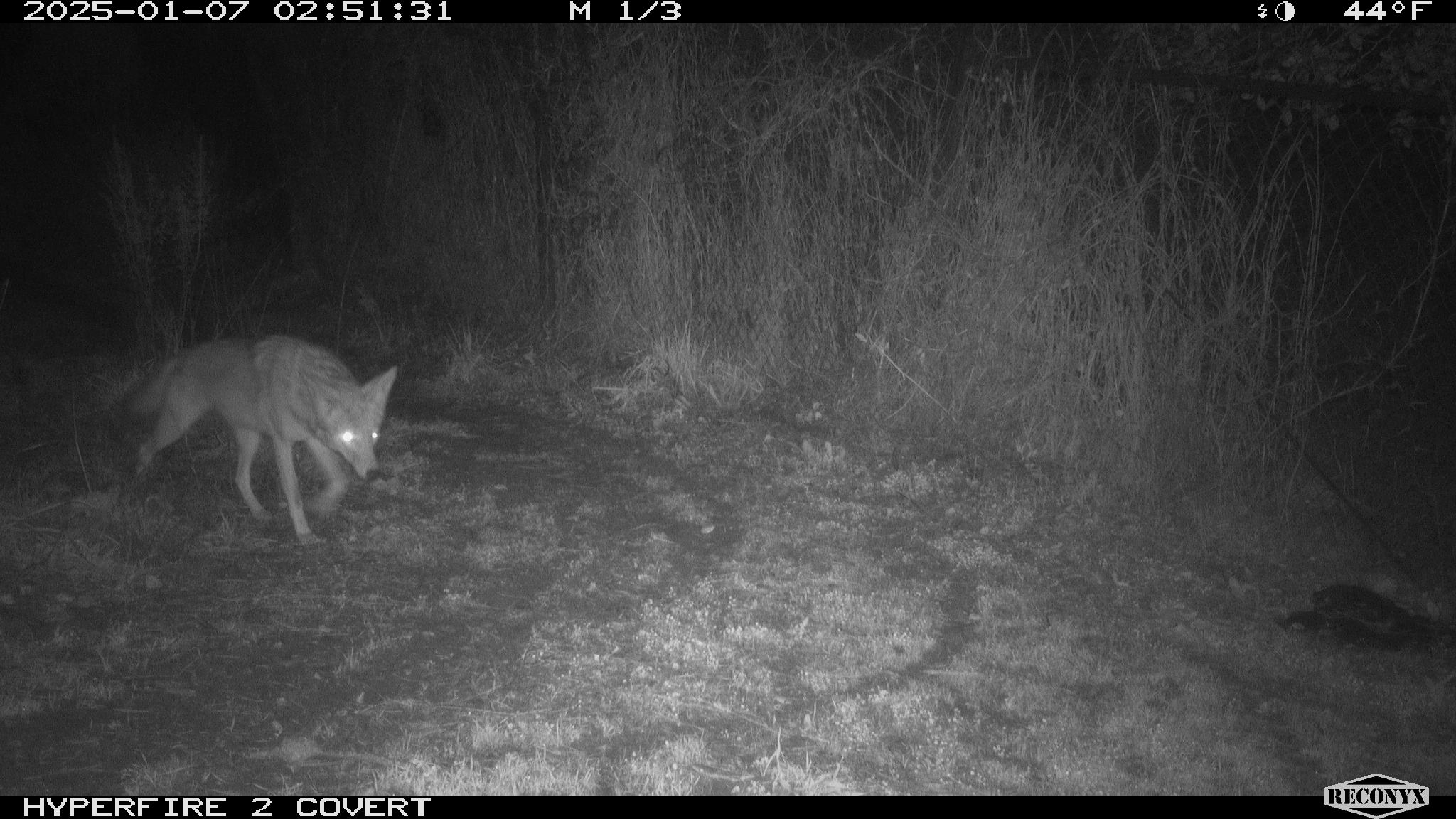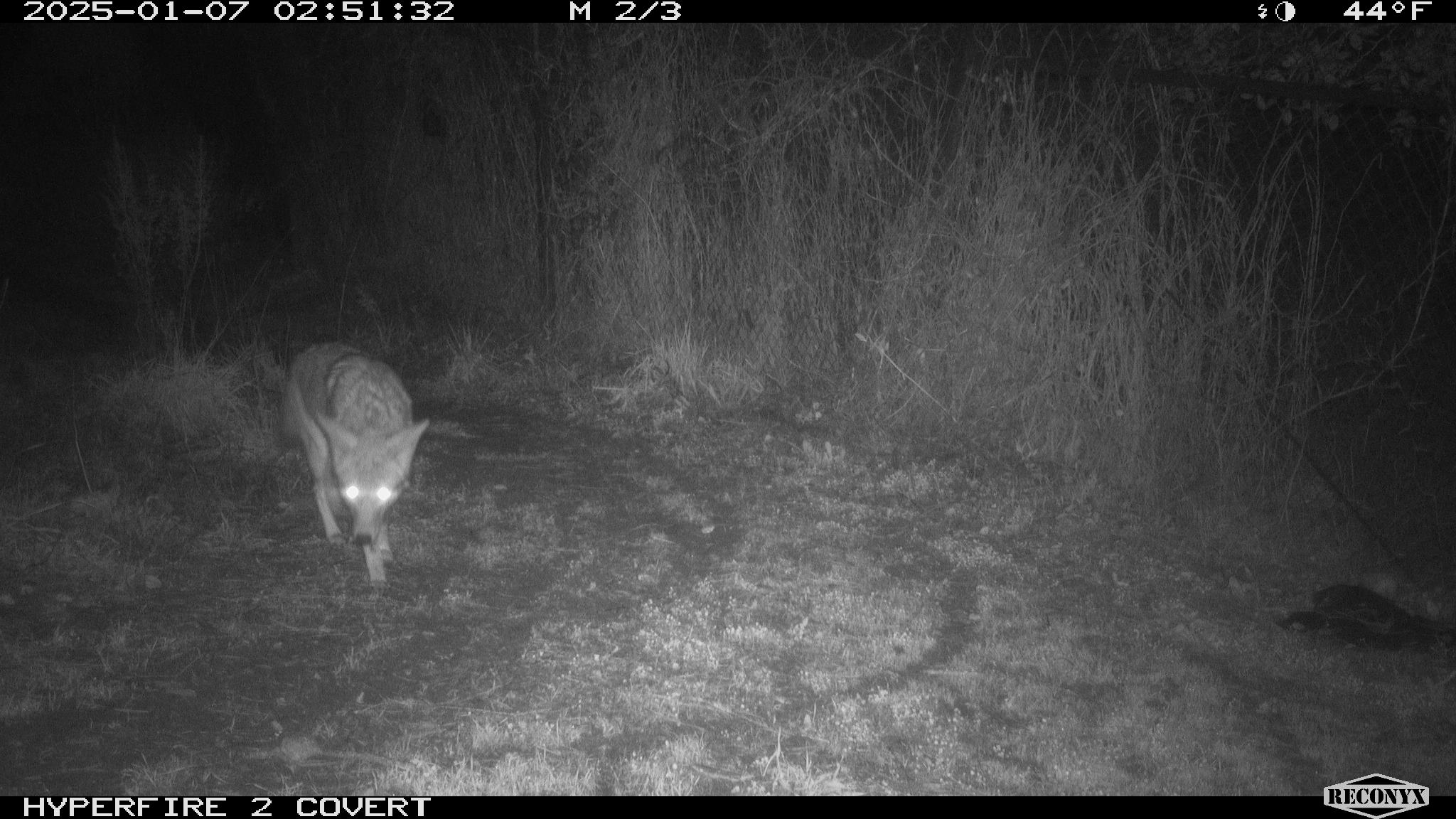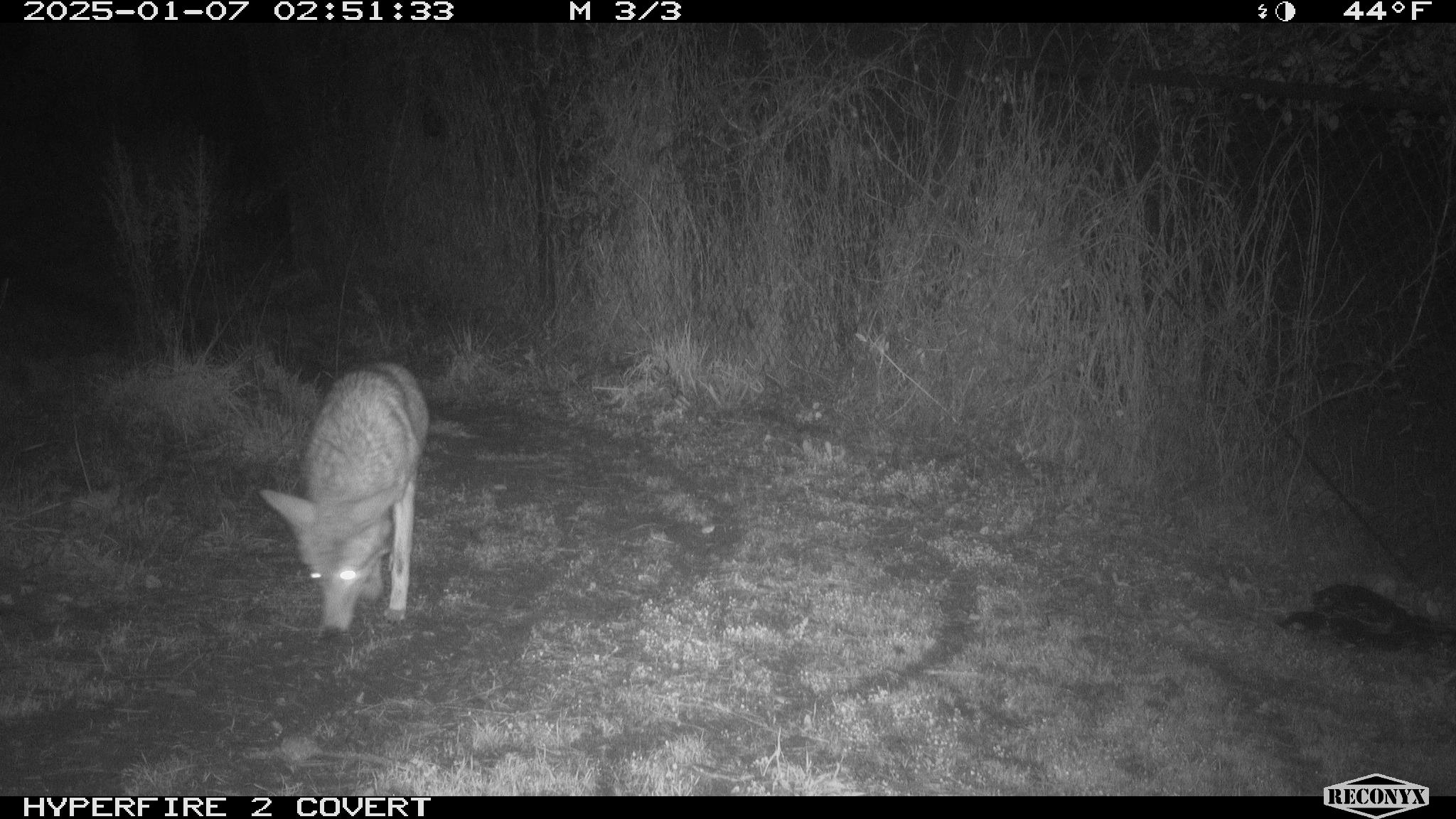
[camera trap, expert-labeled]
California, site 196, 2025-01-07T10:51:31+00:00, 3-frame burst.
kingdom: Animalia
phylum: Chordata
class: Mammalia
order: Carnivora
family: Canidae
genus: Canis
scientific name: Canis latrans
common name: coyote